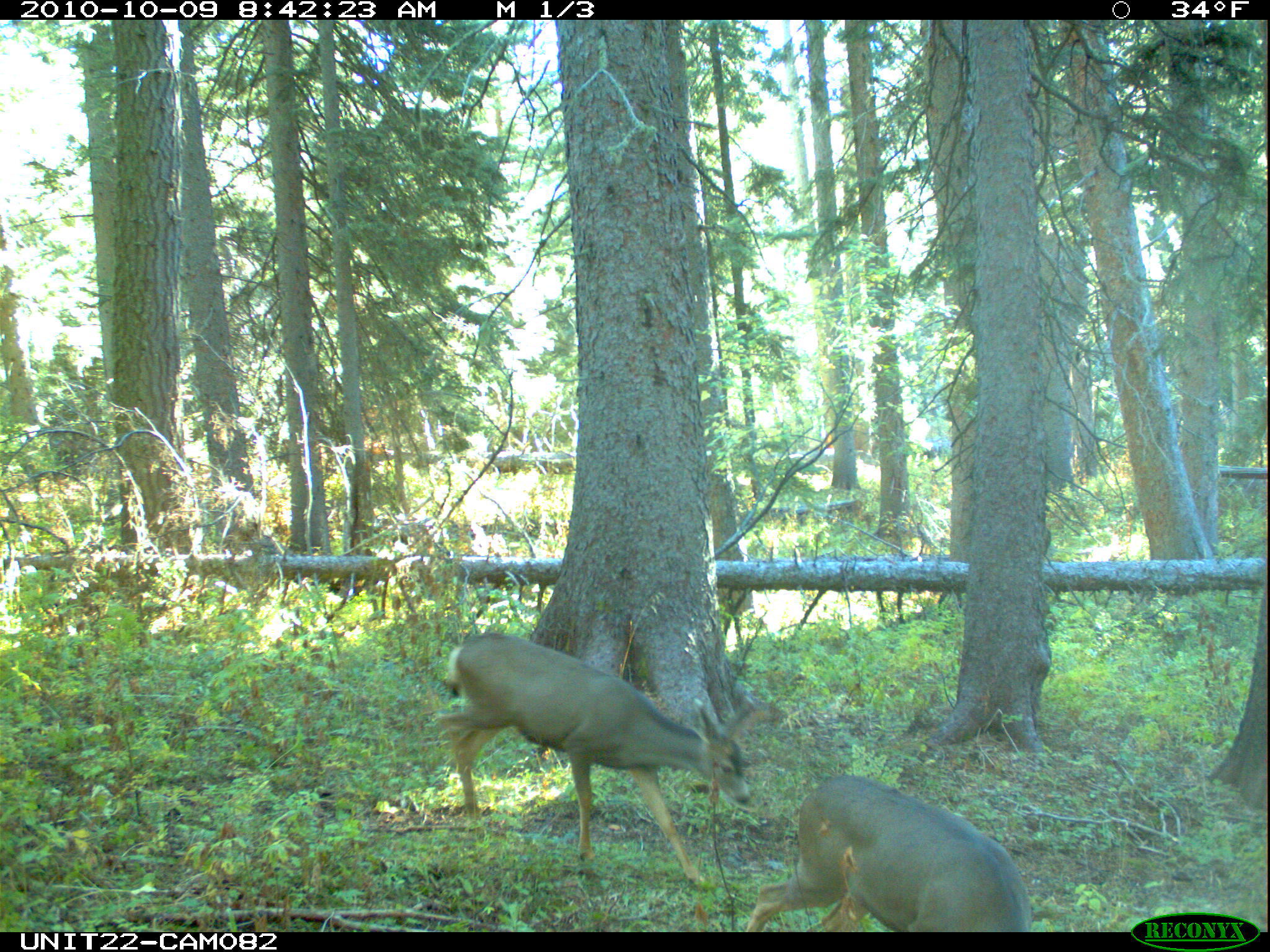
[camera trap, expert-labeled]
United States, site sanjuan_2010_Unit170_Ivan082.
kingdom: Animalia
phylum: Chordata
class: Mammalia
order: Artiodactyla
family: Cervidae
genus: Odocoileus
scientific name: Odocoileus hemionus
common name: mule deer